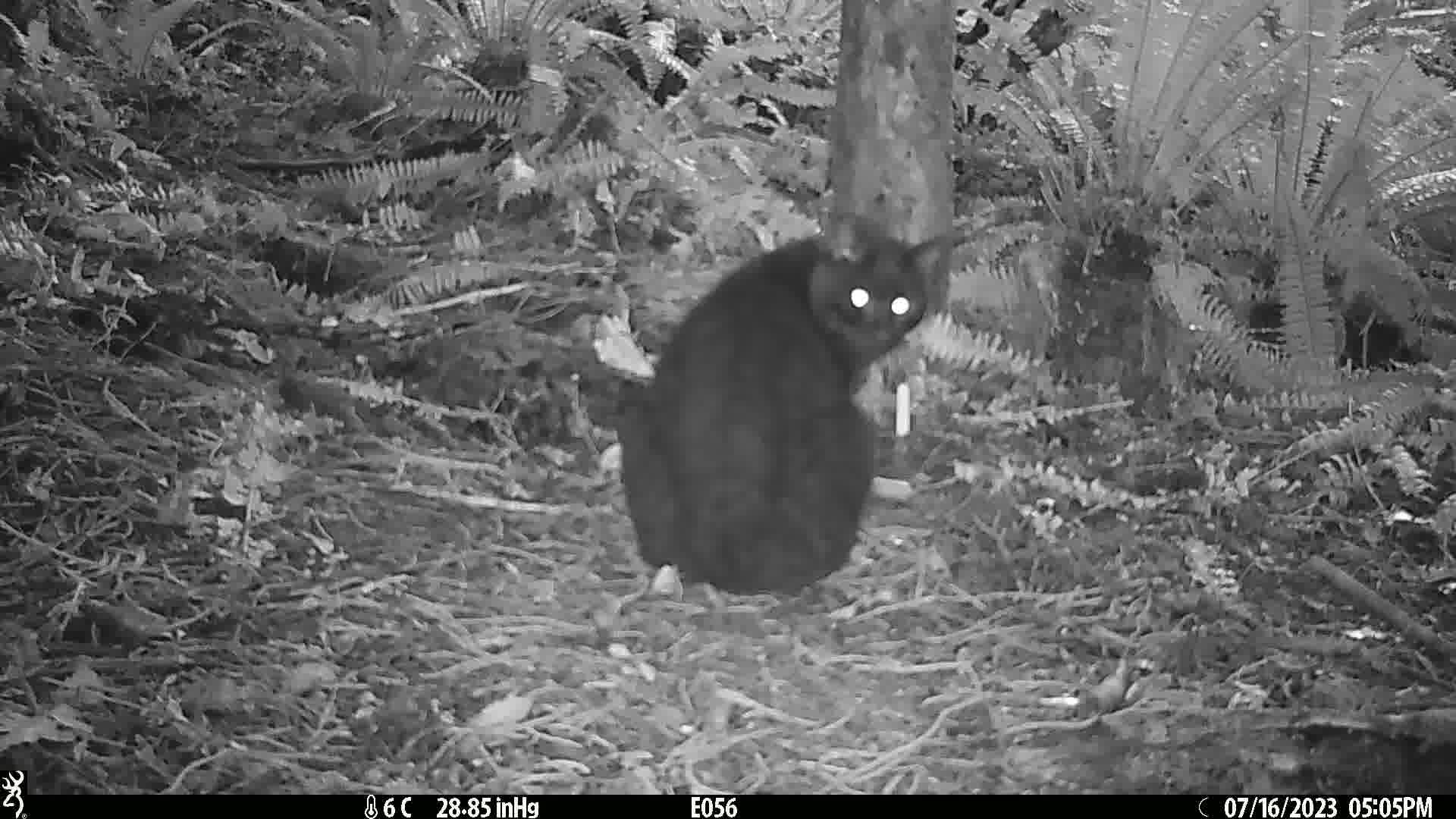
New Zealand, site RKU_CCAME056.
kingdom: Animalia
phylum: Chordata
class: Mammalia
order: Carnivora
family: Felidae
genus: Felis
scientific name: Felis catus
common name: domestic cat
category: cat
Cat (domestic cat) (Felis catus).